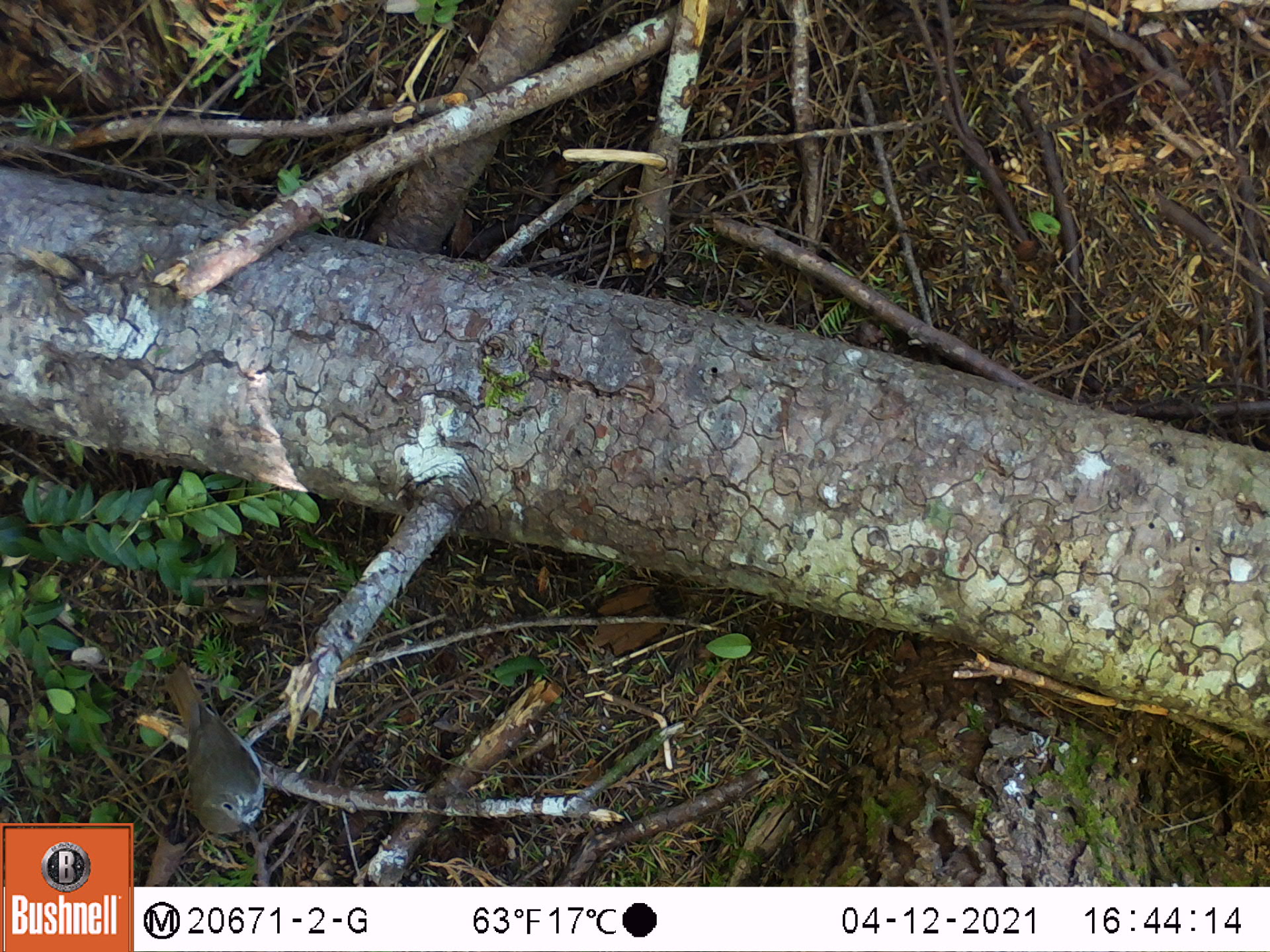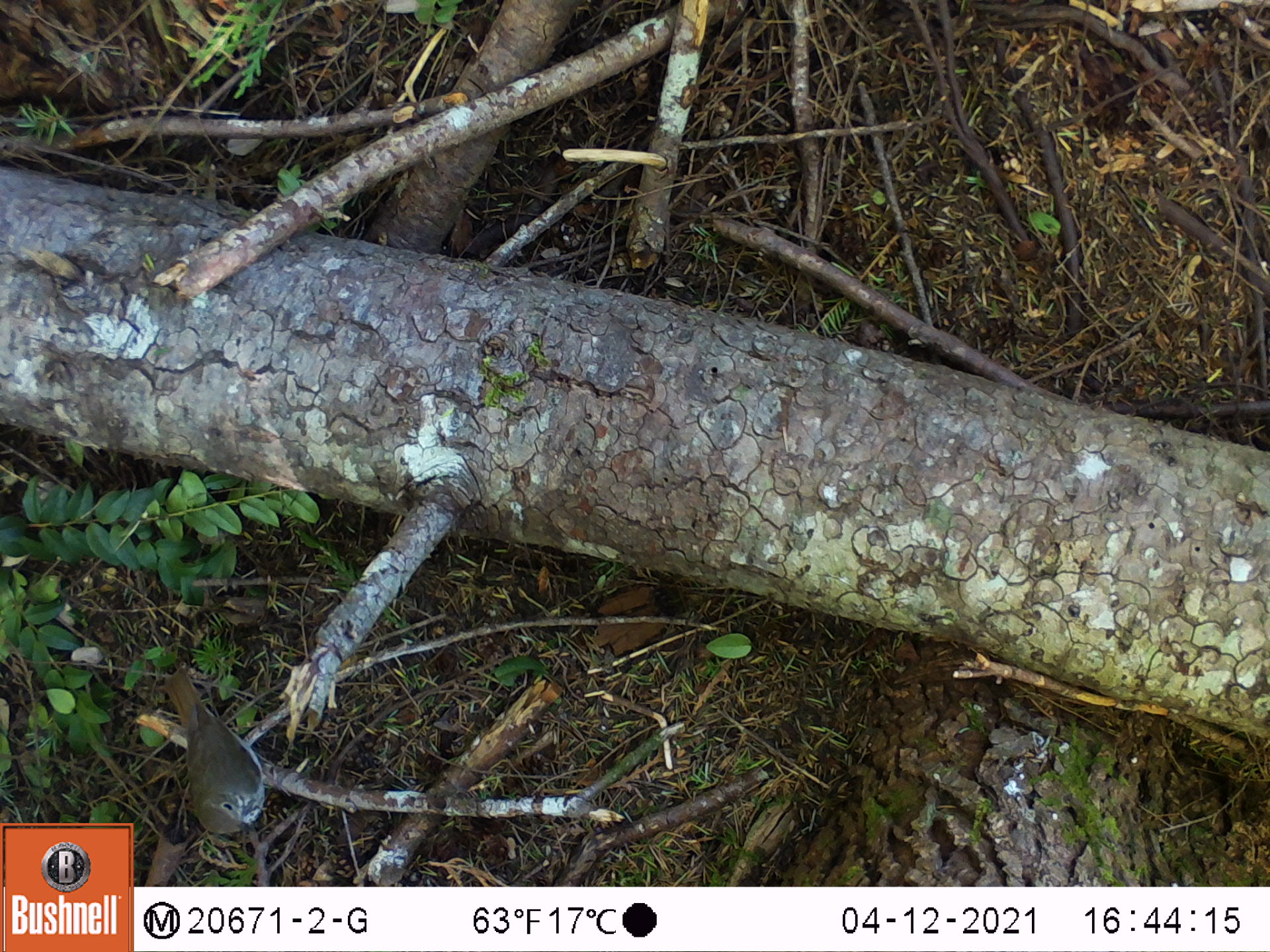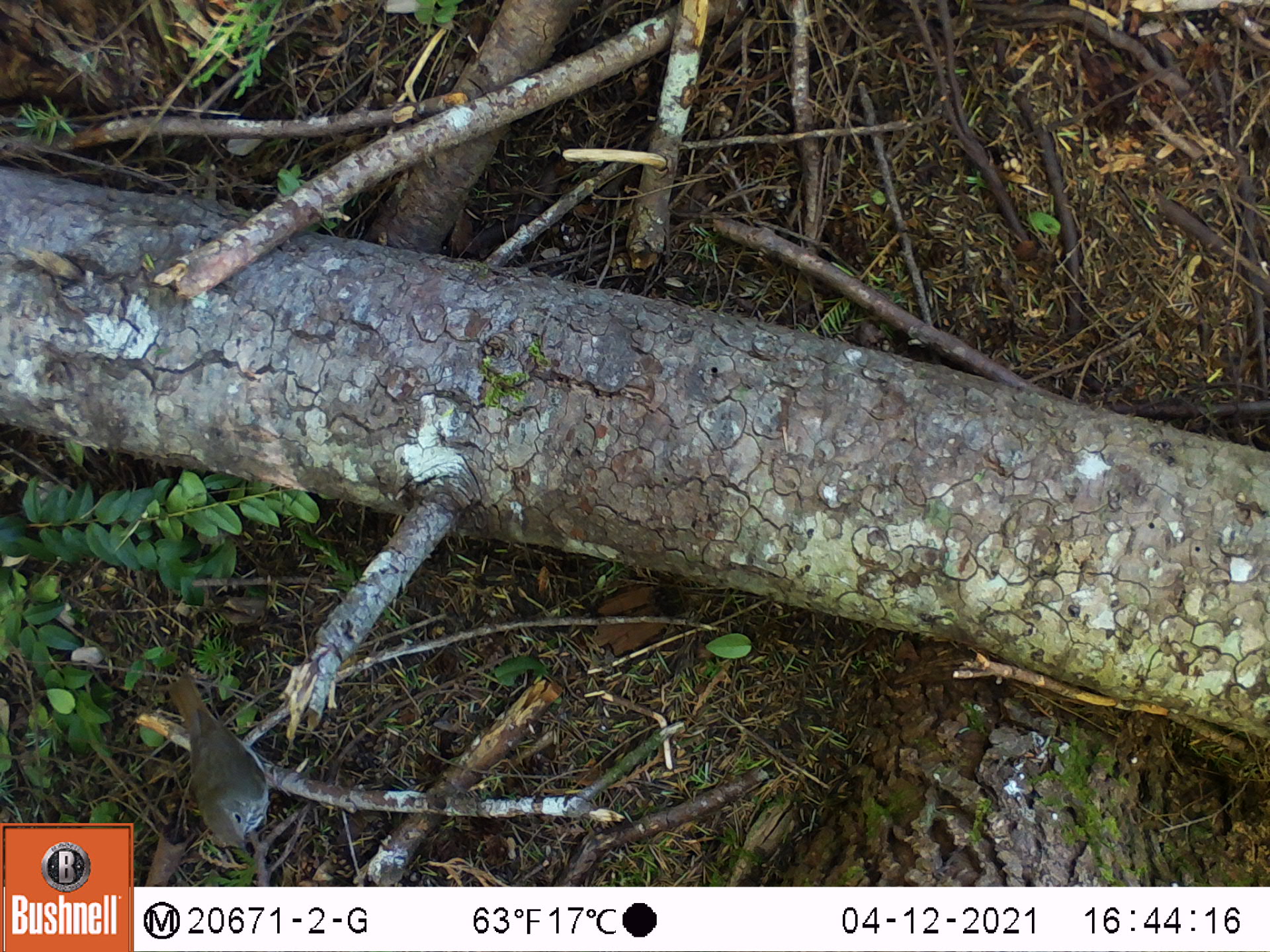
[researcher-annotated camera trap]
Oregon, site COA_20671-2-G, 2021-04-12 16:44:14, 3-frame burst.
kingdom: Animalia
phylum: Chordata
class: Aves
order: Passeriformes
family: Turdidae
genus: Catharus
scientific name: Catharus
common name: brown thrushes and nightingale-thrushes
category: catharus species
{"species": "catharus species (brown thrushes and nightingale-thrushes) (Catharus)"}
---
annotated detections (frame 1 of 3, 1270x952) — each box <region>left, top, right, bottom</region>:
catharus species: <region>141, 645, 296, 839</region>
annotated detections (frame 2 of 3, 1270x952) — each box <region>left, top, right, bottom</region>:
catharus species: <region>142, 654, 296, 839</region>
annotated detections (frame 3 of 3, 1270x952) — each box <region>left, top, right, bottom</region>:
catharus species: <region>152, 656, 307, 866</region>